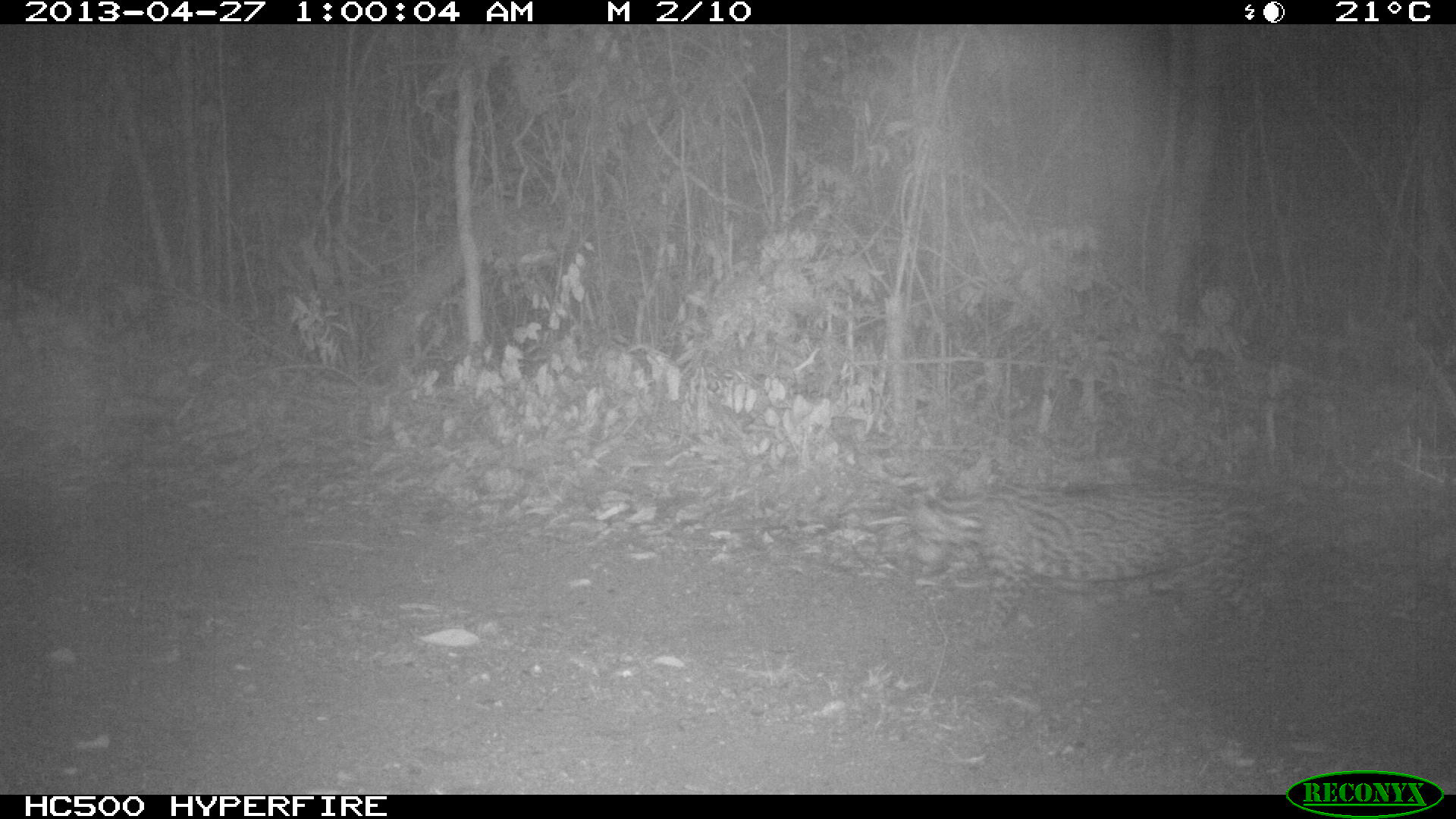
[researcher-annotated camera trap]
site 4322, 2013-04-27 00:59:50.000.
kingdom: Animalia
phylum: Chordata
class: Mammalia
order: Carnivora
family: Felidae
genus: Leopardus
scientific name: Leopardus pardalis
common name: ocelot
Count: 1.